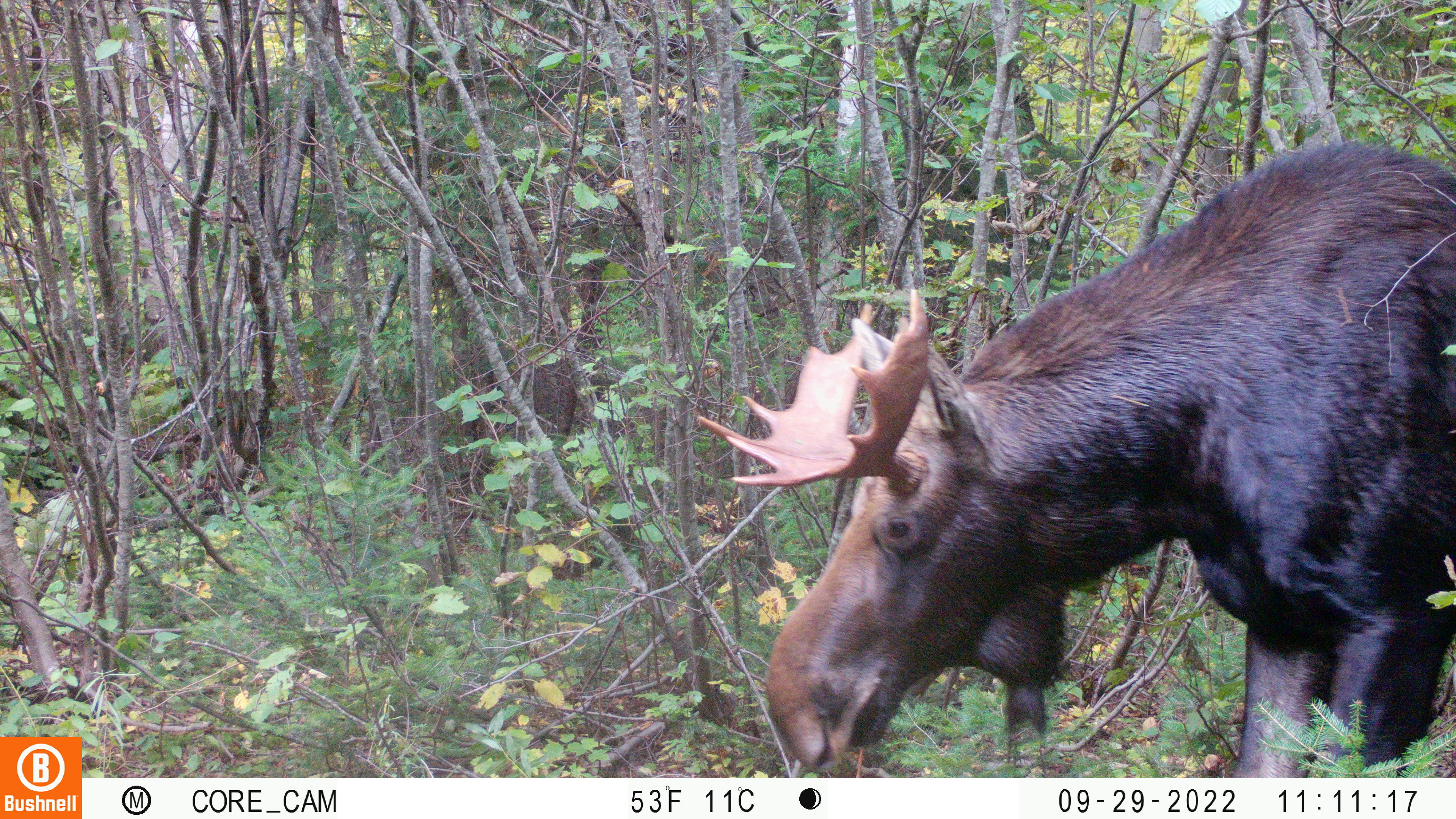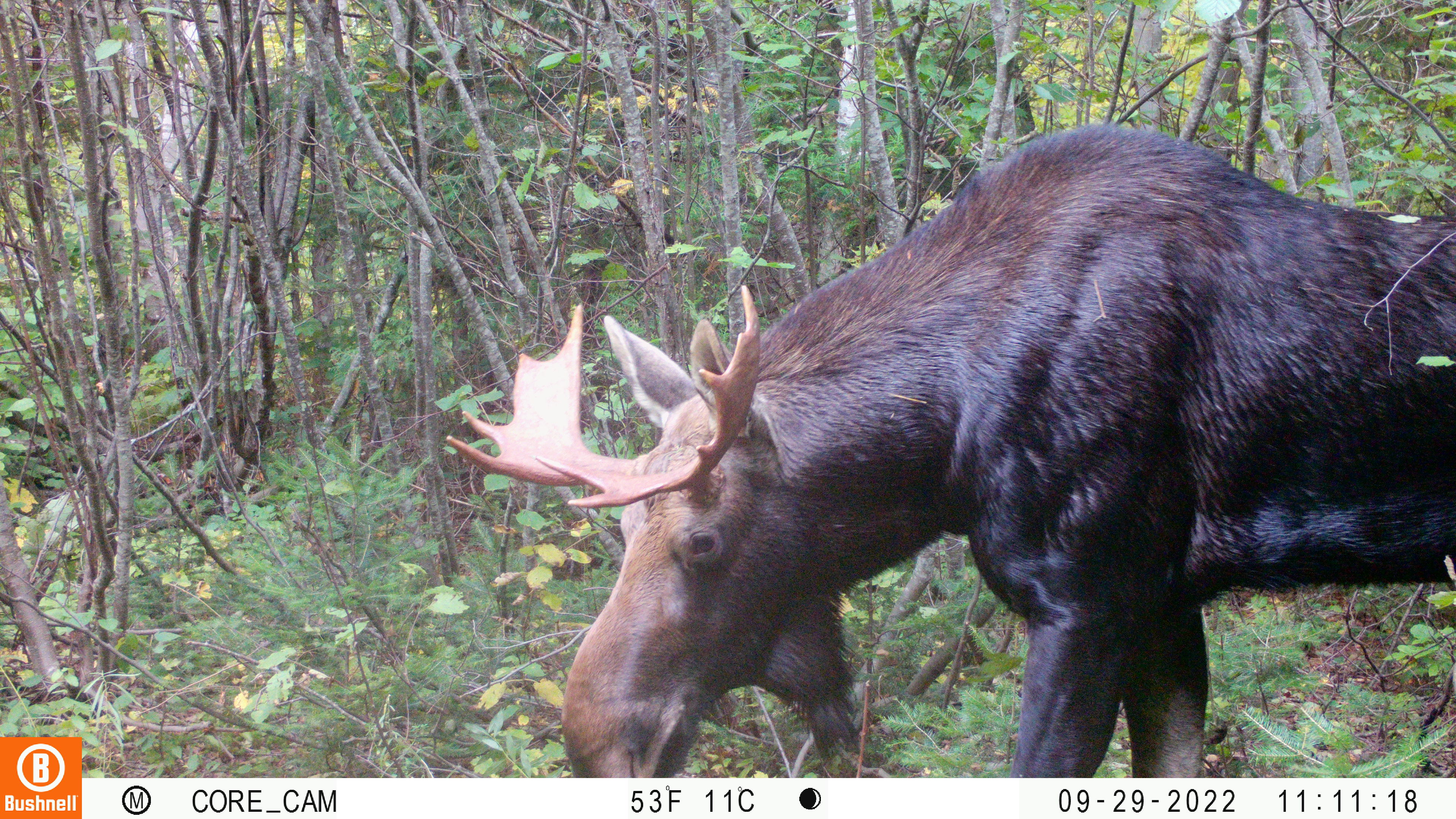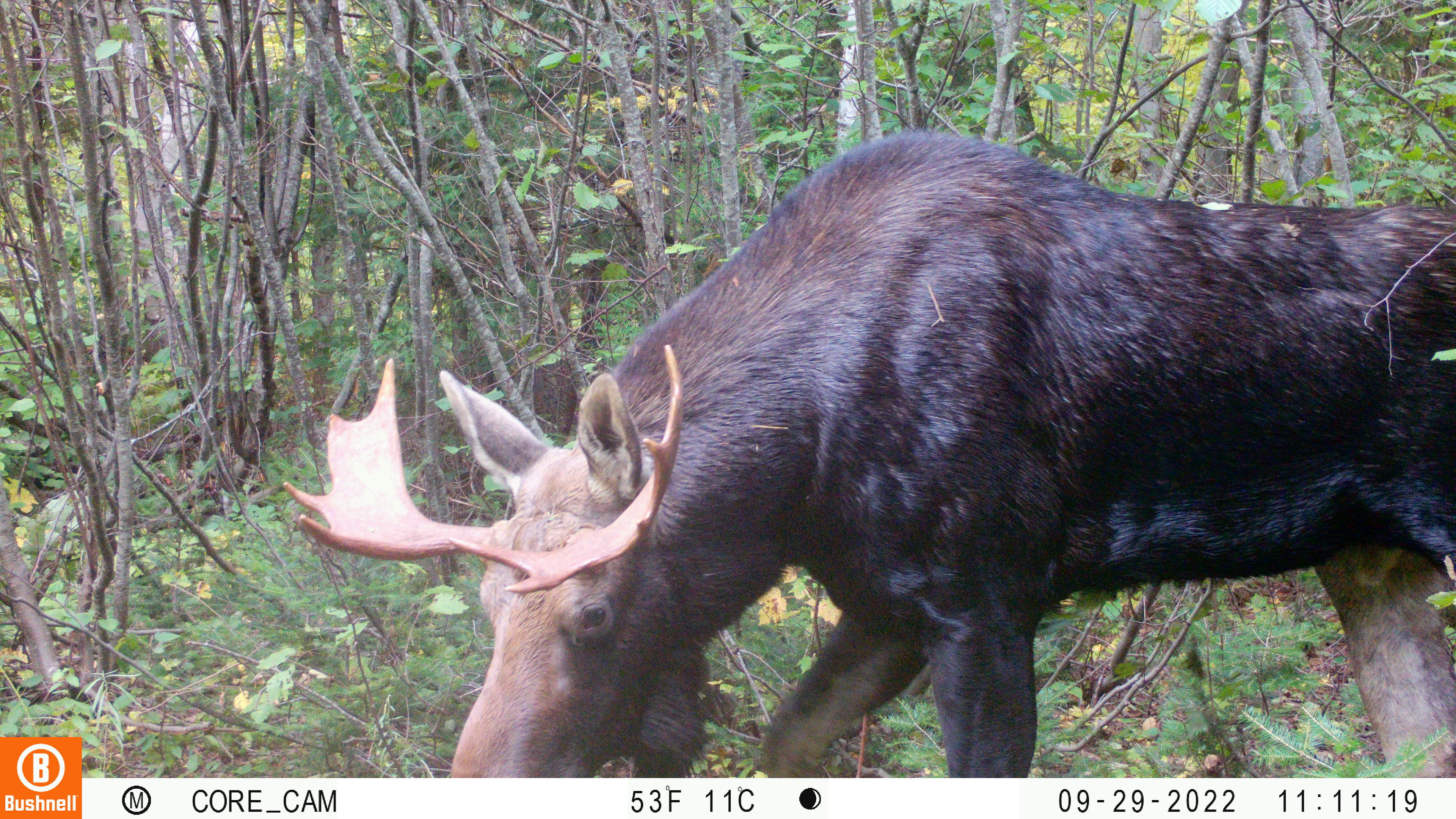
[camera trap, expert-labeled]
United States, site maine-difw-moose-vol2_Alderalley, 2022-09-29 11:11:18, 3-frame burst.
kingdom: Animalia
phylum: Chordata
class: Mammalia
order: Artiodactyla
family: Cervidae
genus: Alces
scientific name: Alces alces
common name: moose